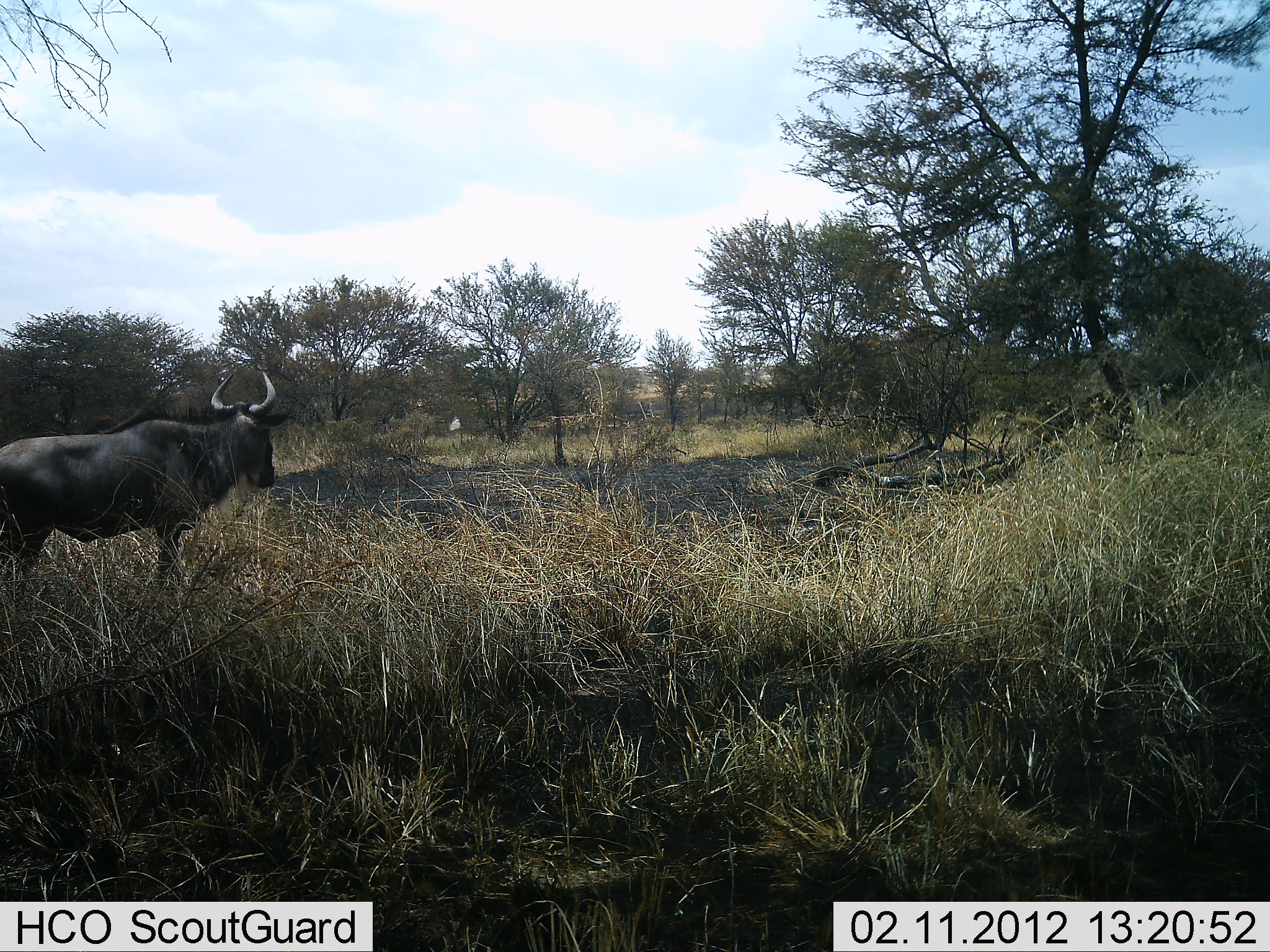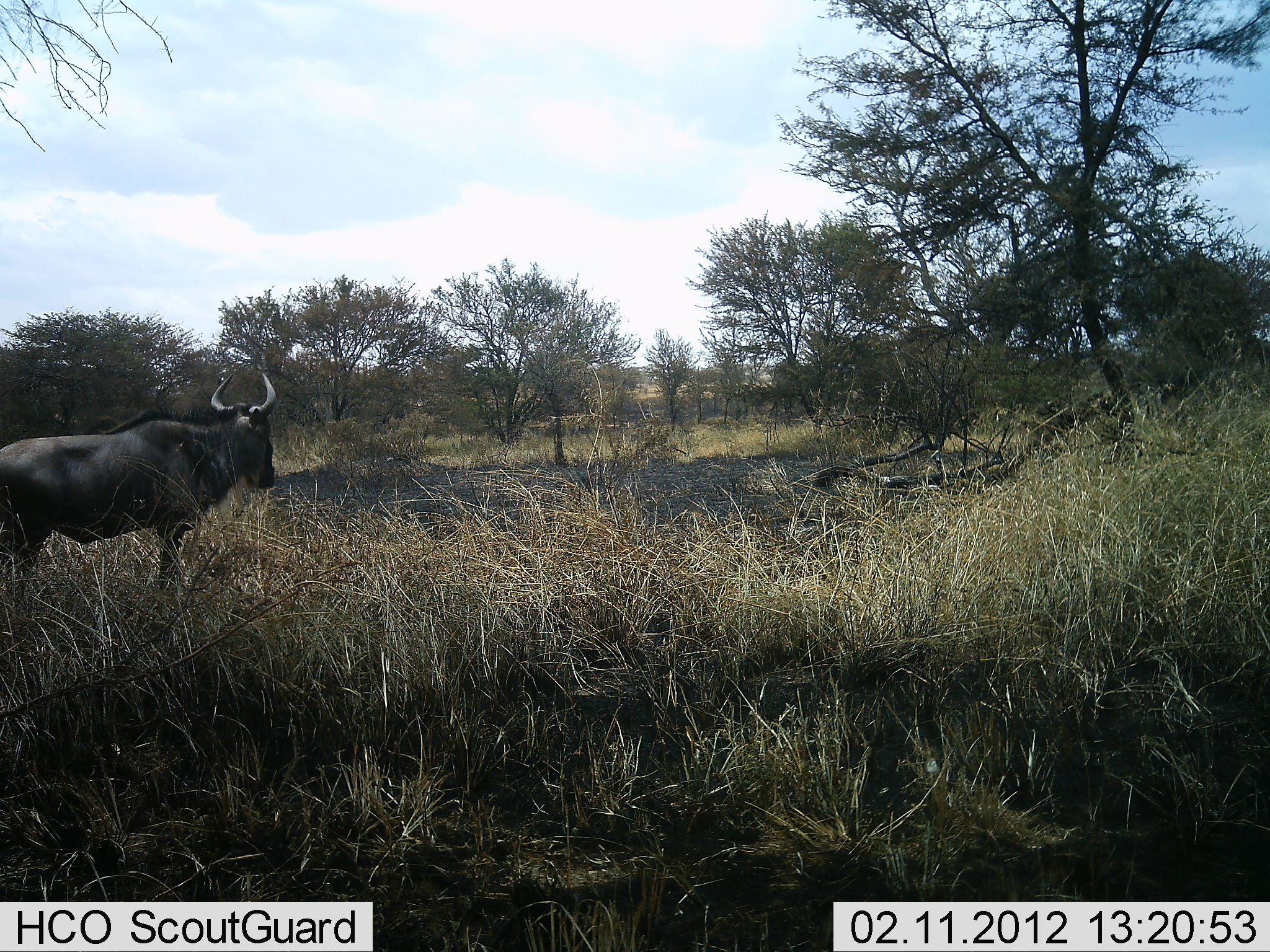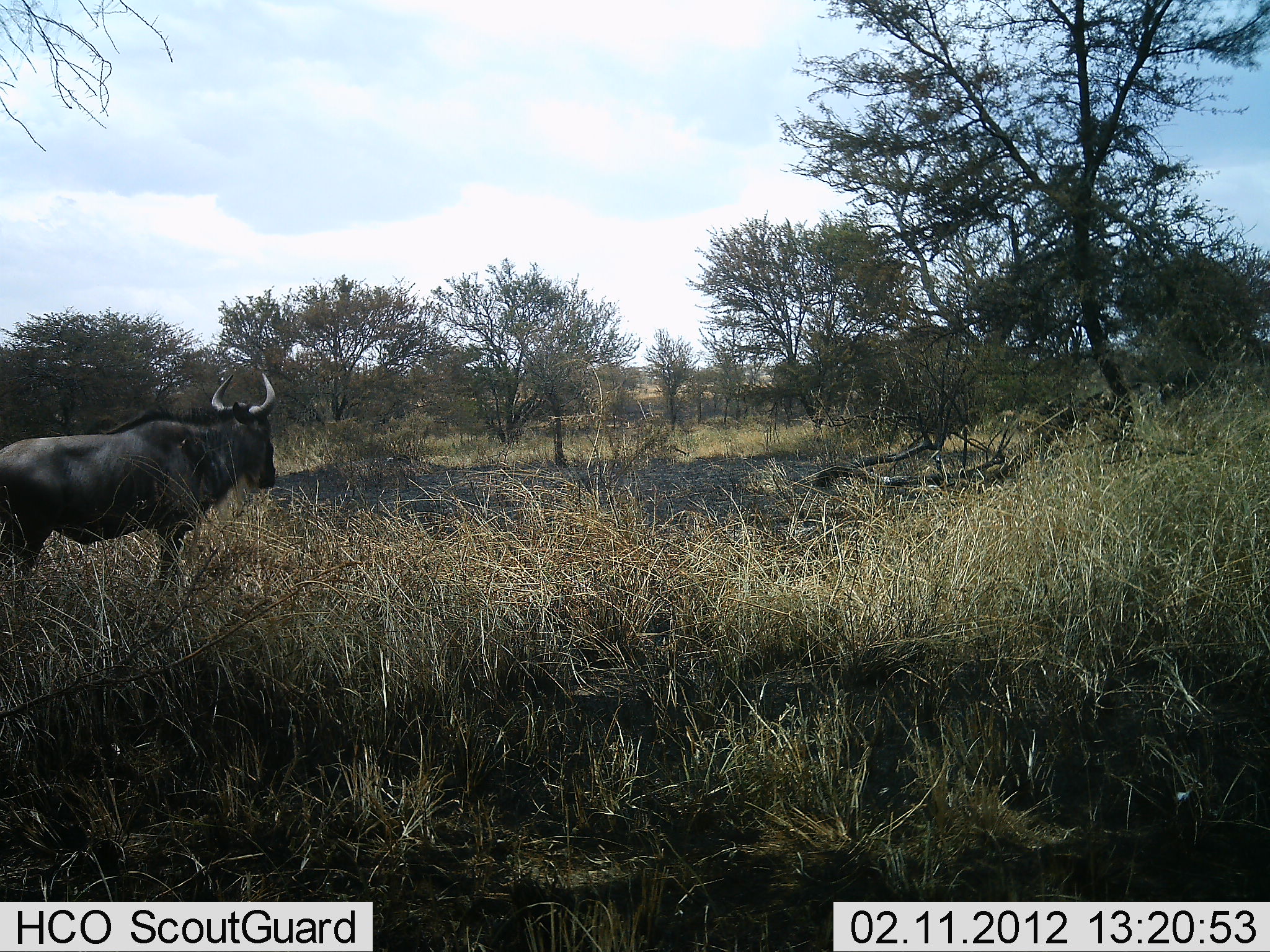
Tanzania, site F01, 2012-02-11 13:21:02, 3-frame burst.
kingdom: Animalia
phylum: Chordata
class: Mammalia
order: Artiodactyla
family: Bovidae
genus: Connochaetes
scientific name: Connochaetes taurinus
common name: blue wildebeest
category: wildebeest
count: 1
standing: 100%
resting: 0%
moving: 0%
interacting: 0%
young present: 0%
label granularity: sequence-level